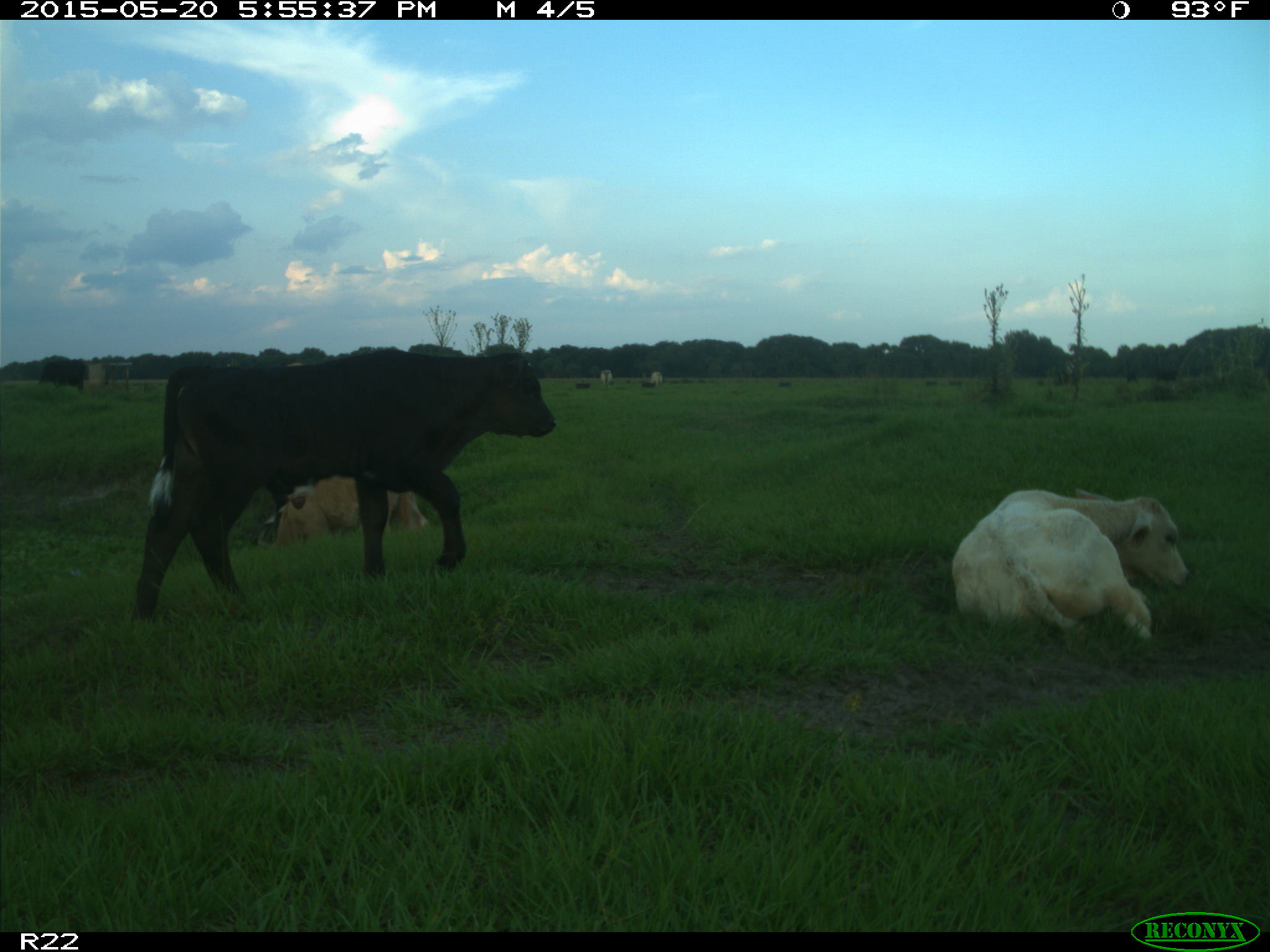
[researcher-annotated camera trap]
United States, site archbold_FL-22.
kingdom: Animalia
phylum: Chordata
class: Mammalia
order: Artiodactyla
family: Bovidae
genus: Bos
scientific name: Bos taurus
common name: domestic cow